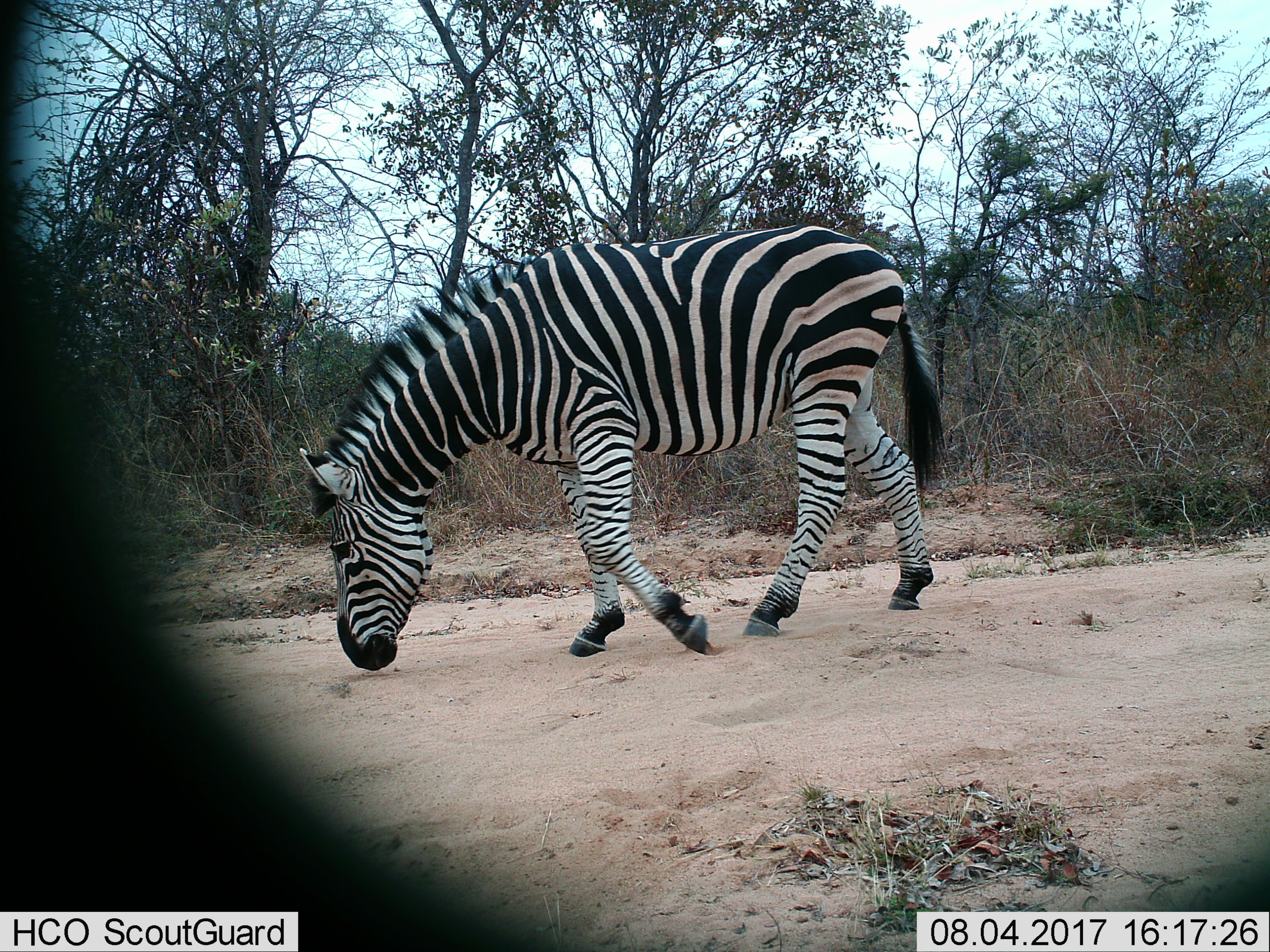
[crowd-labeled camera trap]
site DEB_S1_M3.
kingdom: Animalia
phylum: Chordata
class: Mammalia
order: Perissodactyla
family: Equidae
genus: Equus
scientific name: Equus quagga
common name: plains zebra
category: zebraplains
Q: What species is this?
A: Zebraplains (plains zebra) (Equus quagga).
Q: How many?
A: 1.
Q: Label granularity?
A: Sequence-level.